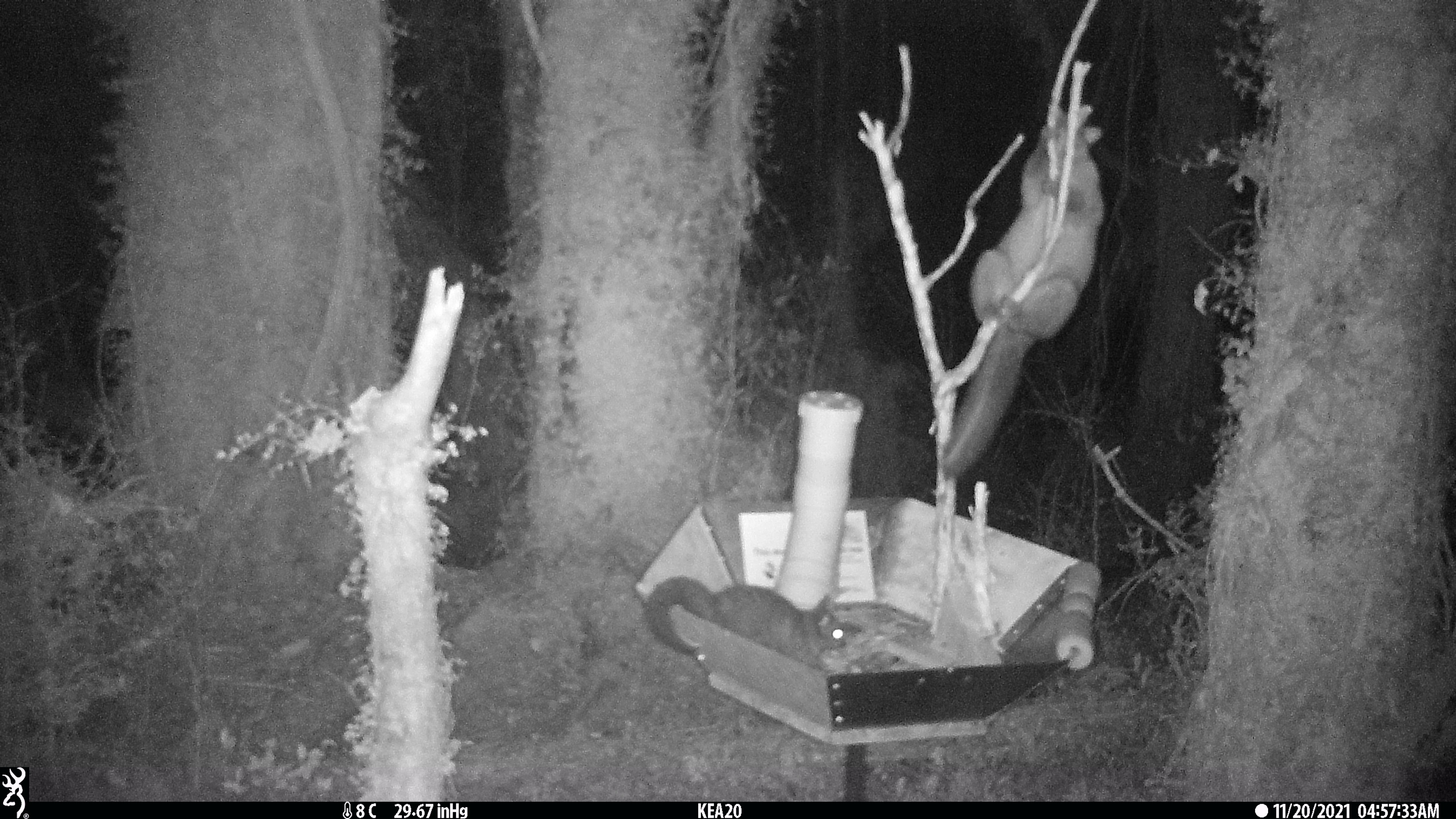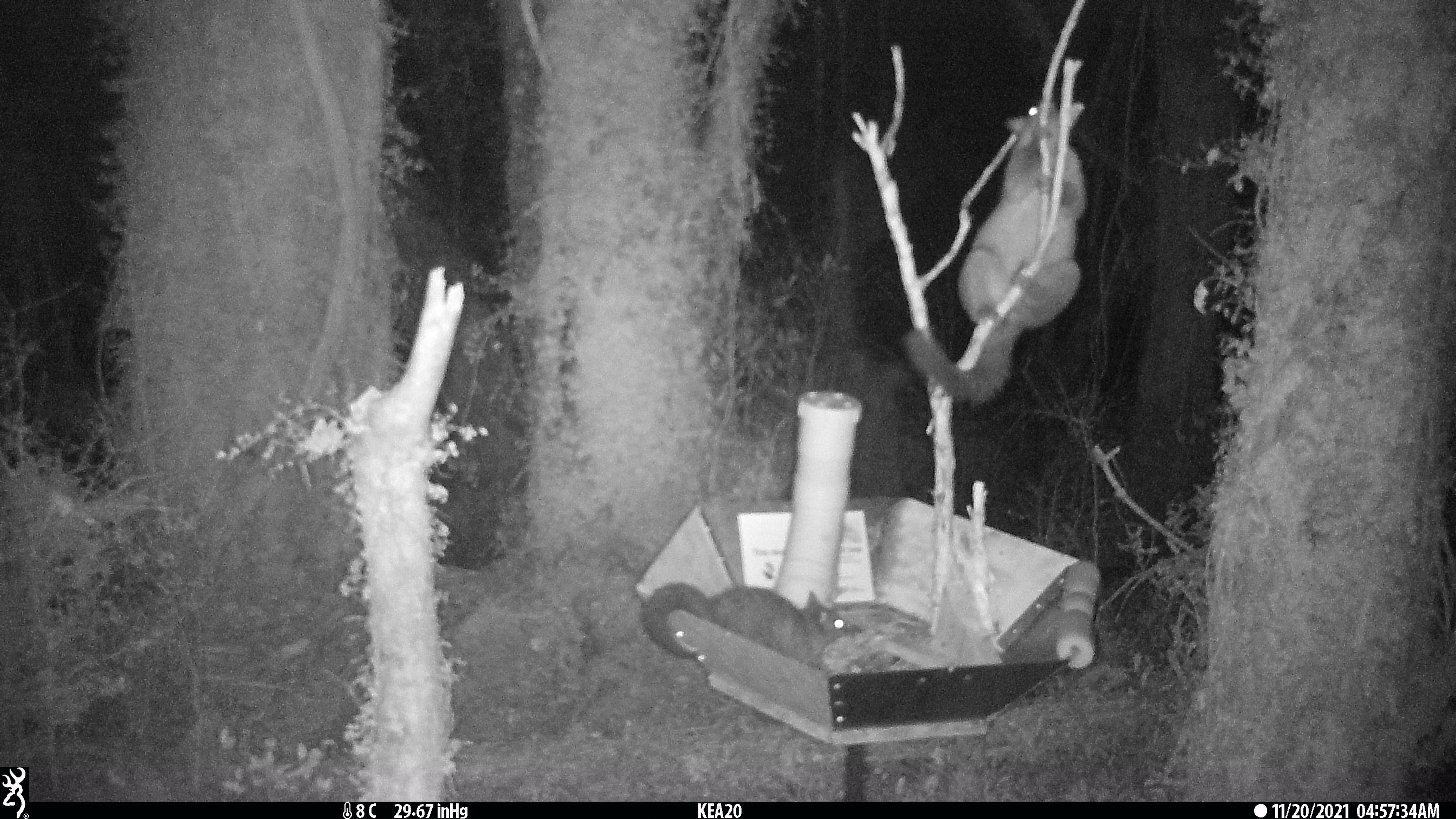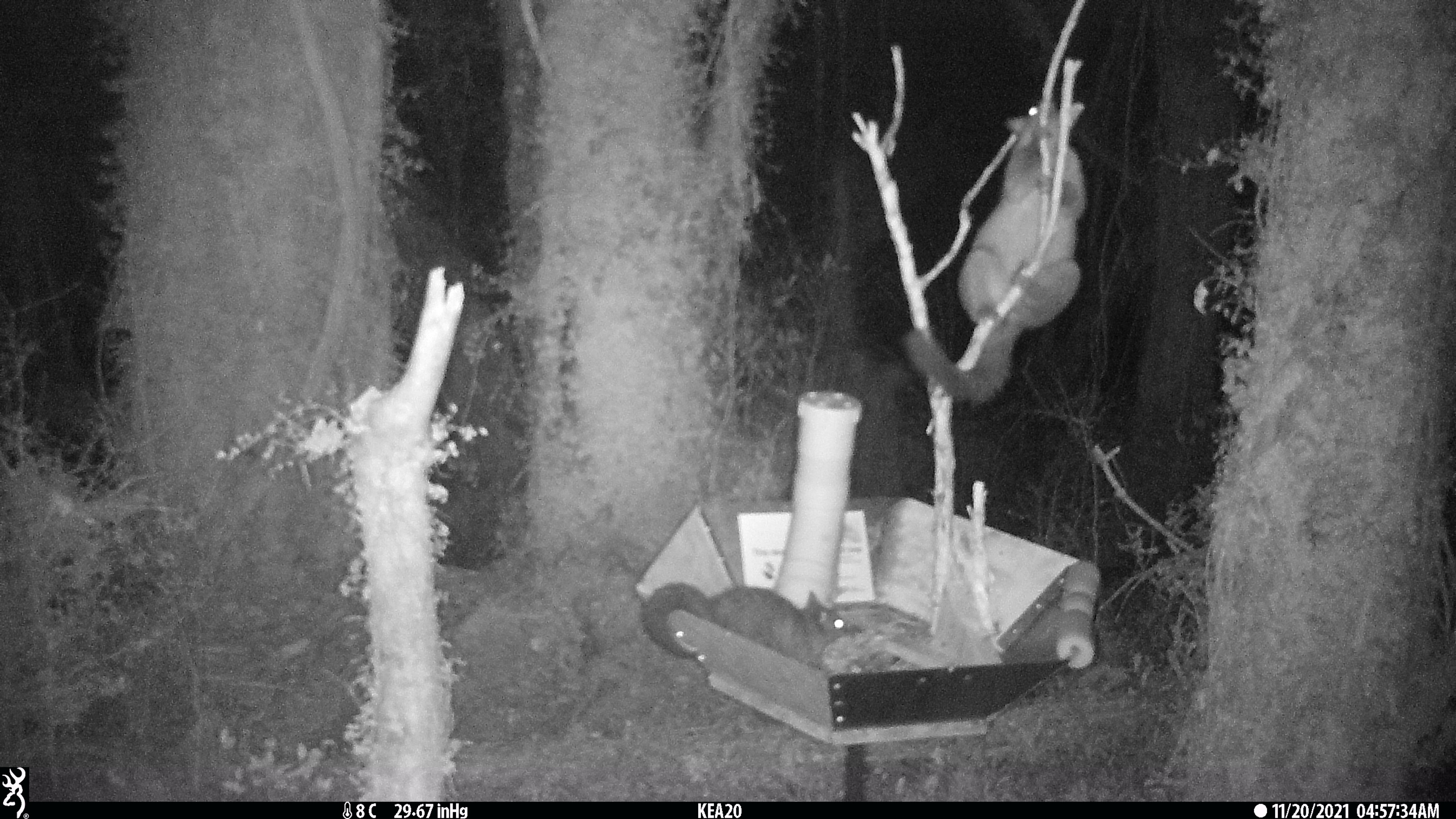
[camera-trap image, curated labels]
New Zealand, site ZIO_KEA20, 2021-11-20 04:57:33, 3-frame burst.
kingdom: Animalia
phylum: Chordata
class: Mammalia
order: Diprotodontia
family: Phalangeridae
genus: Trichosurus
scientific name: Trichosurus vulpecula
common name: common brushtail possum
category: possum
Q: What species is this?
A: Possum (common brushtail possum) (Trichosurus vulpecula).